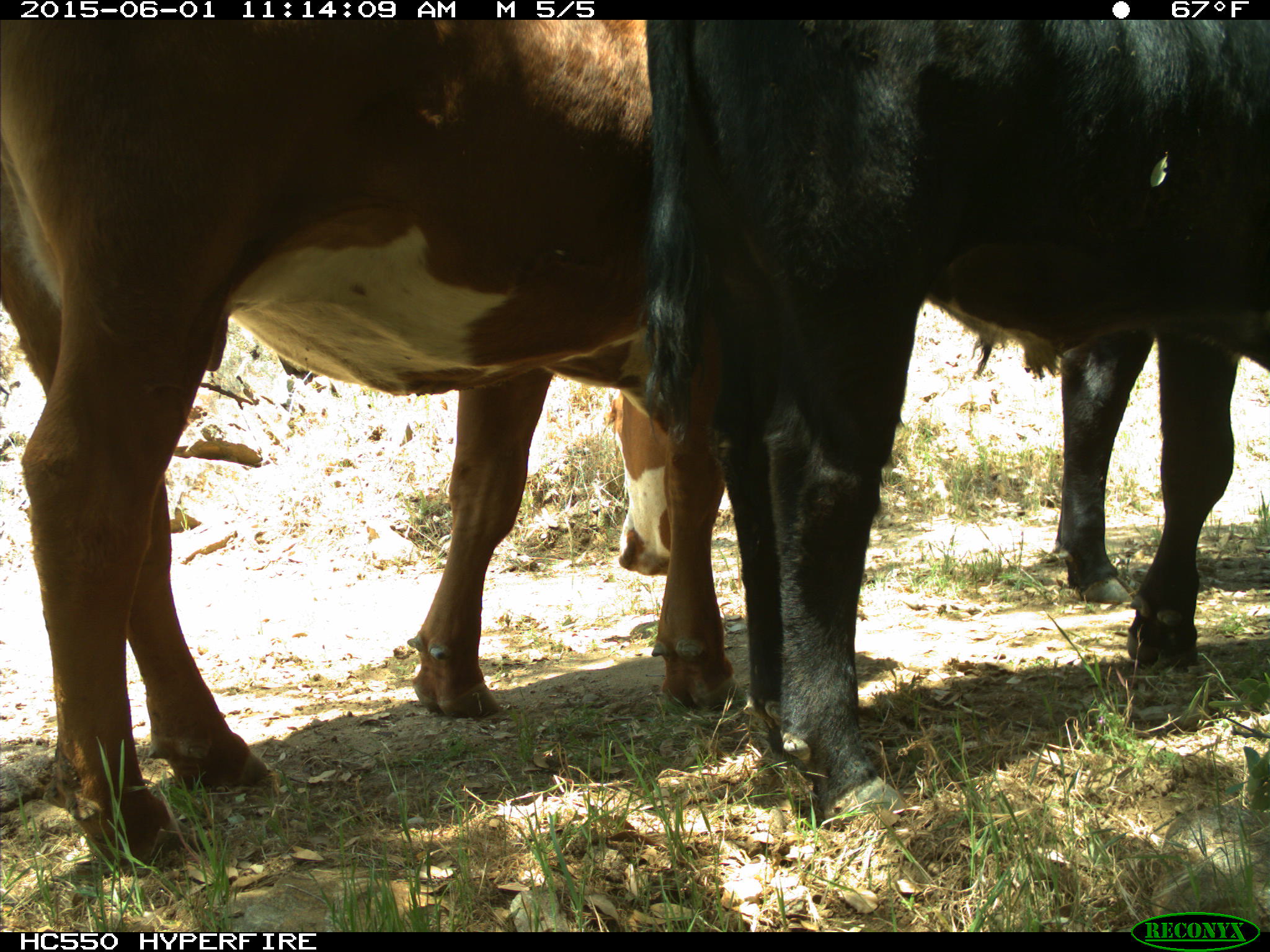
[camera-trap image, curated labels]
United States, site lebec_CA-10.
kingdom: Animalia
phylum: Chordata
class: Mammalia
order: Artiodactyla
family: Bovidae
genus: Bos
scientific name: Bos taurus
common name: domestic cow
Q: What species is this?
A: Bos taurus (domestic cow).